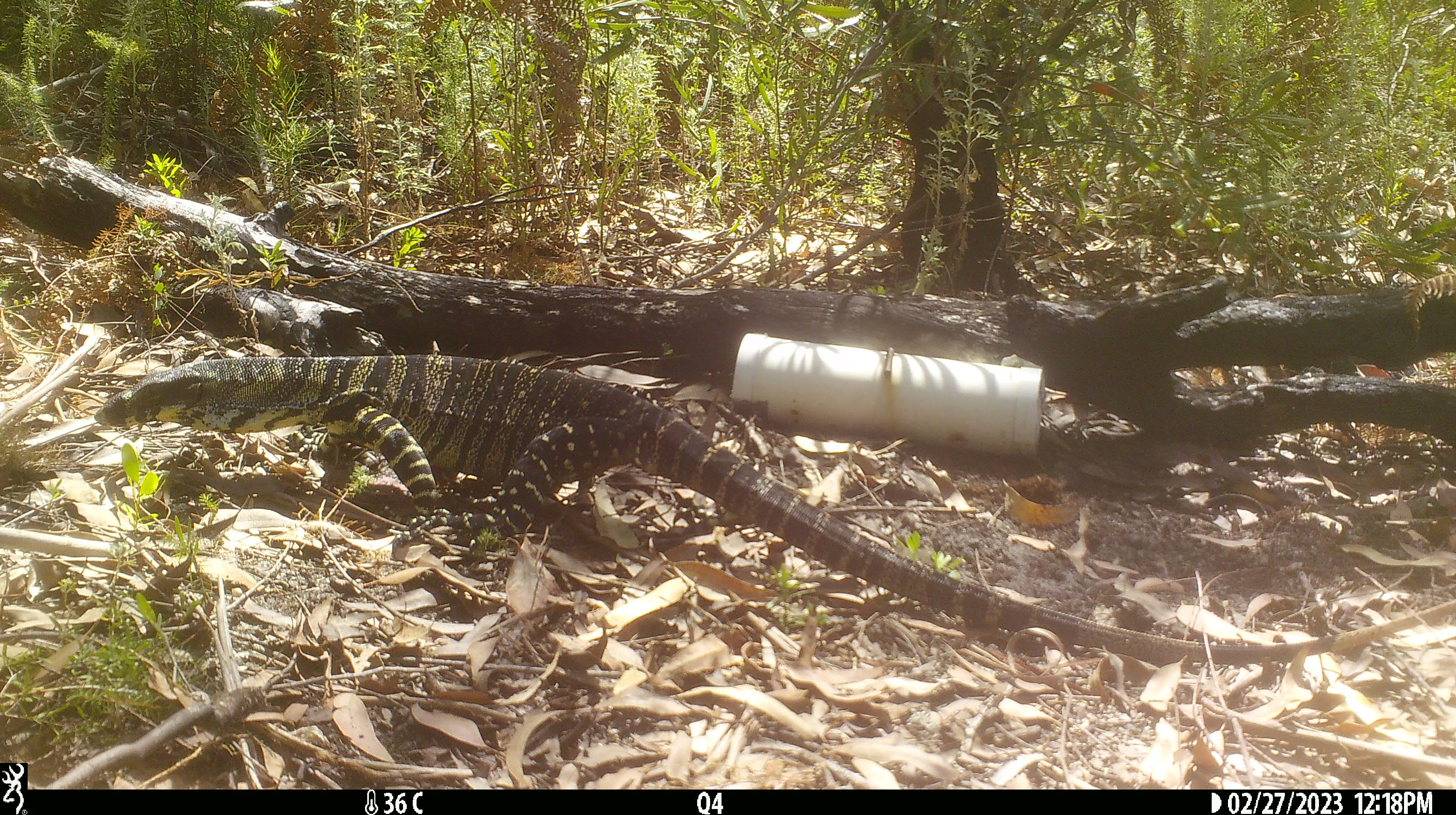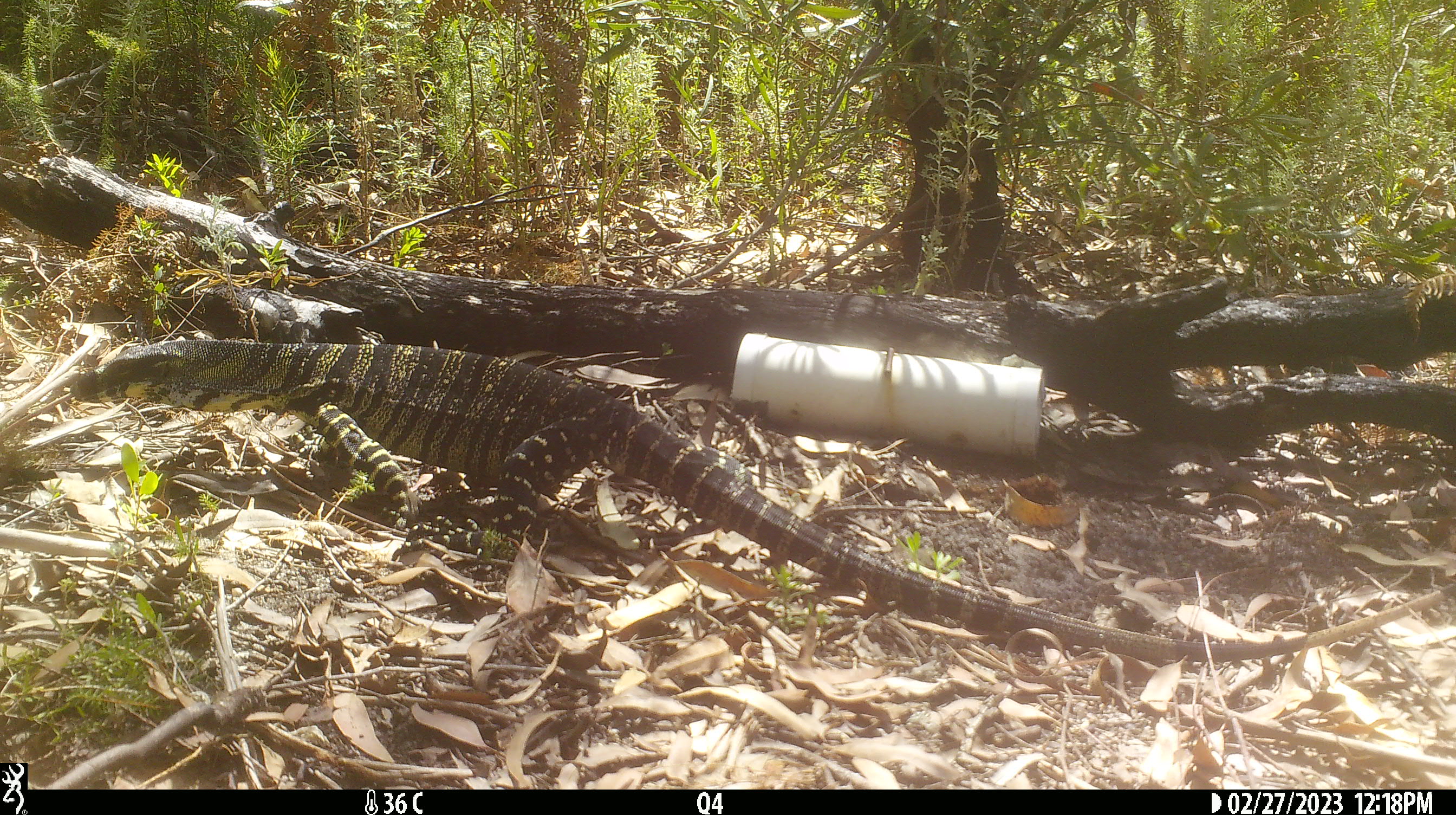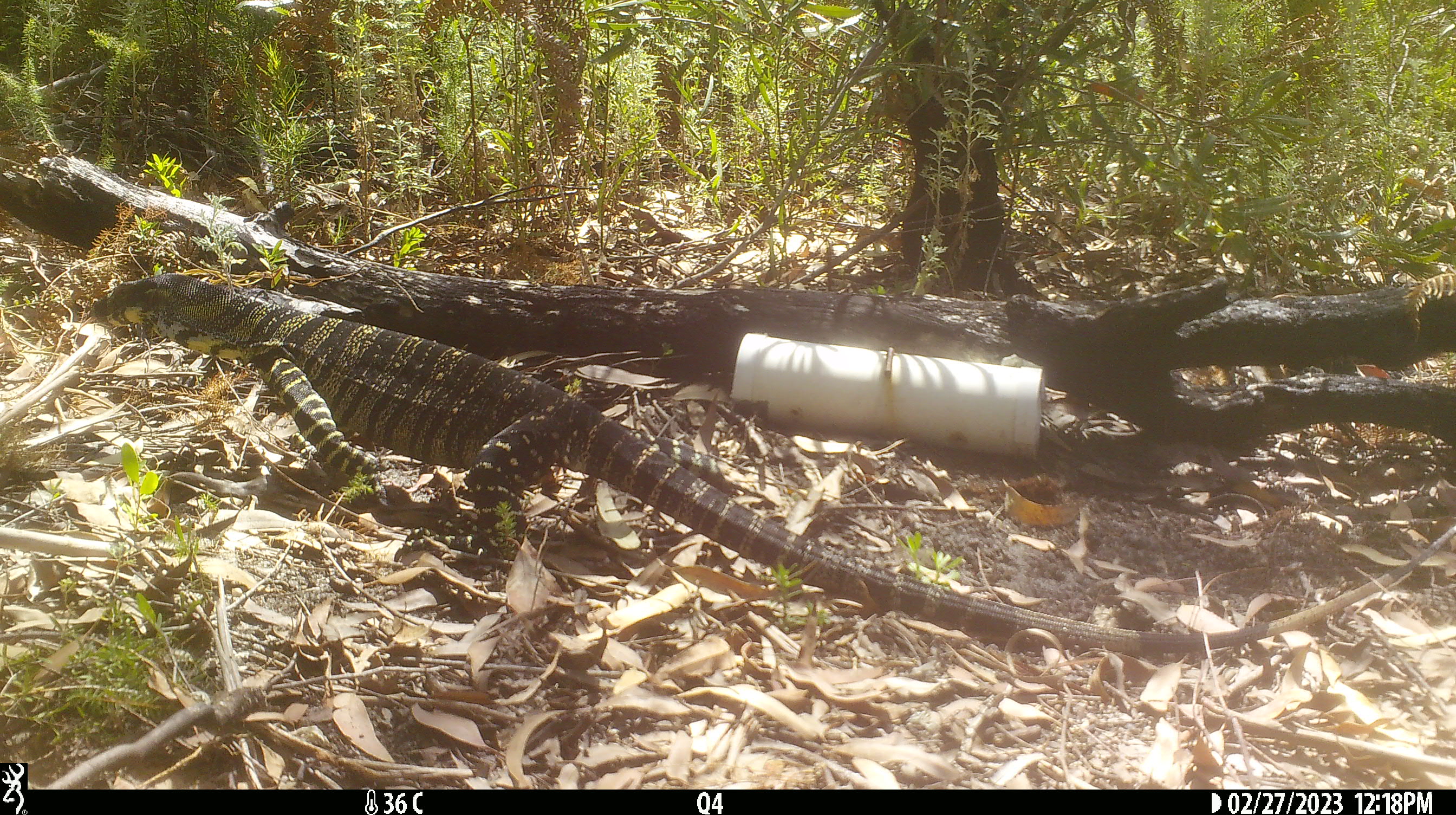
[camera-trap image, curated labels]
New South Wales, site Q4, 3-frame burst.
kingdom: Animalia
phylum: Chordata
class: Reptilia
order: Squamata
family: Varanidae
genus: Varanus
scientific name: Varanus varius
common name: lace monitor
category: goanna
Goanna (lace monitor) (Varanus varius).